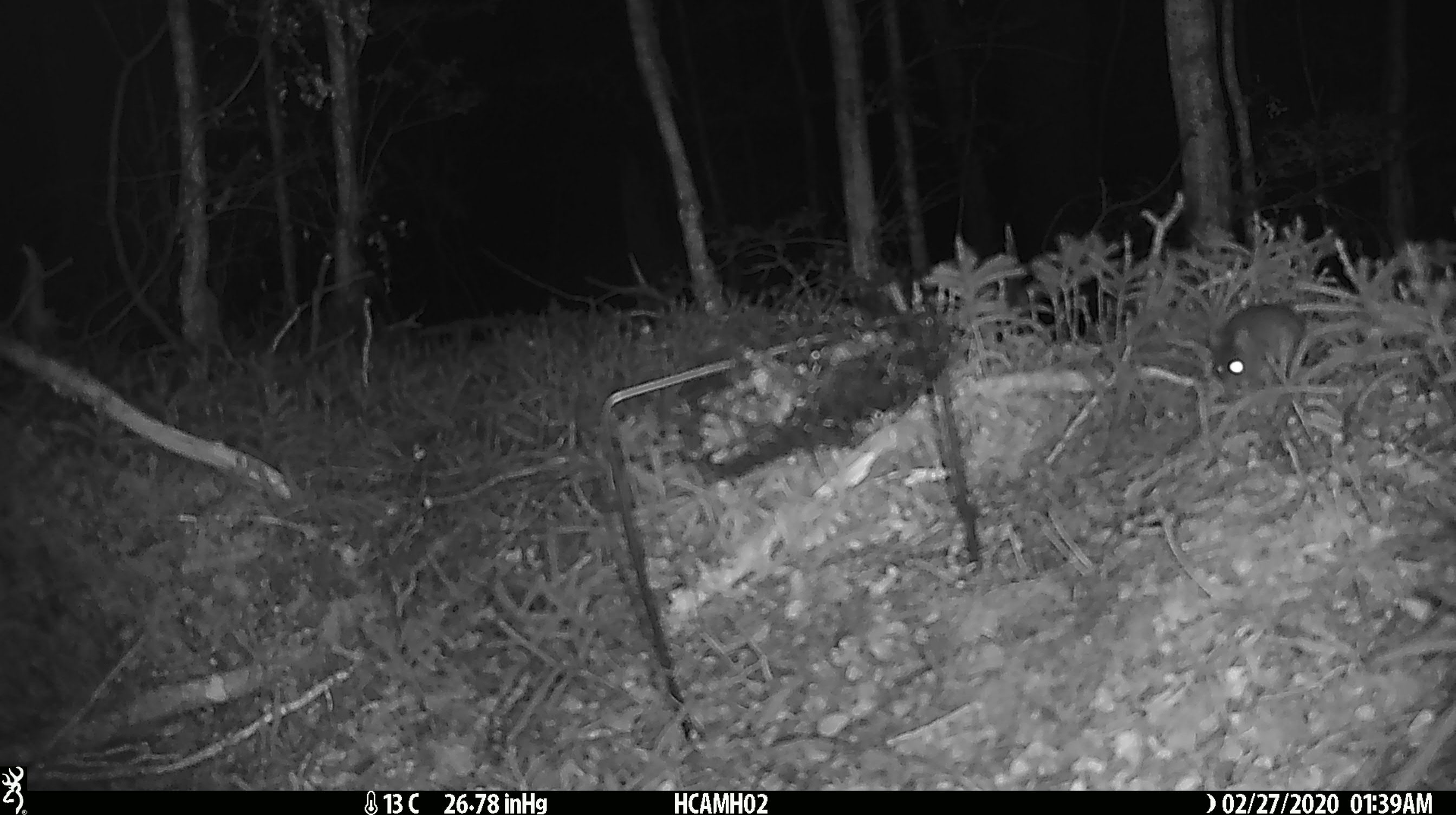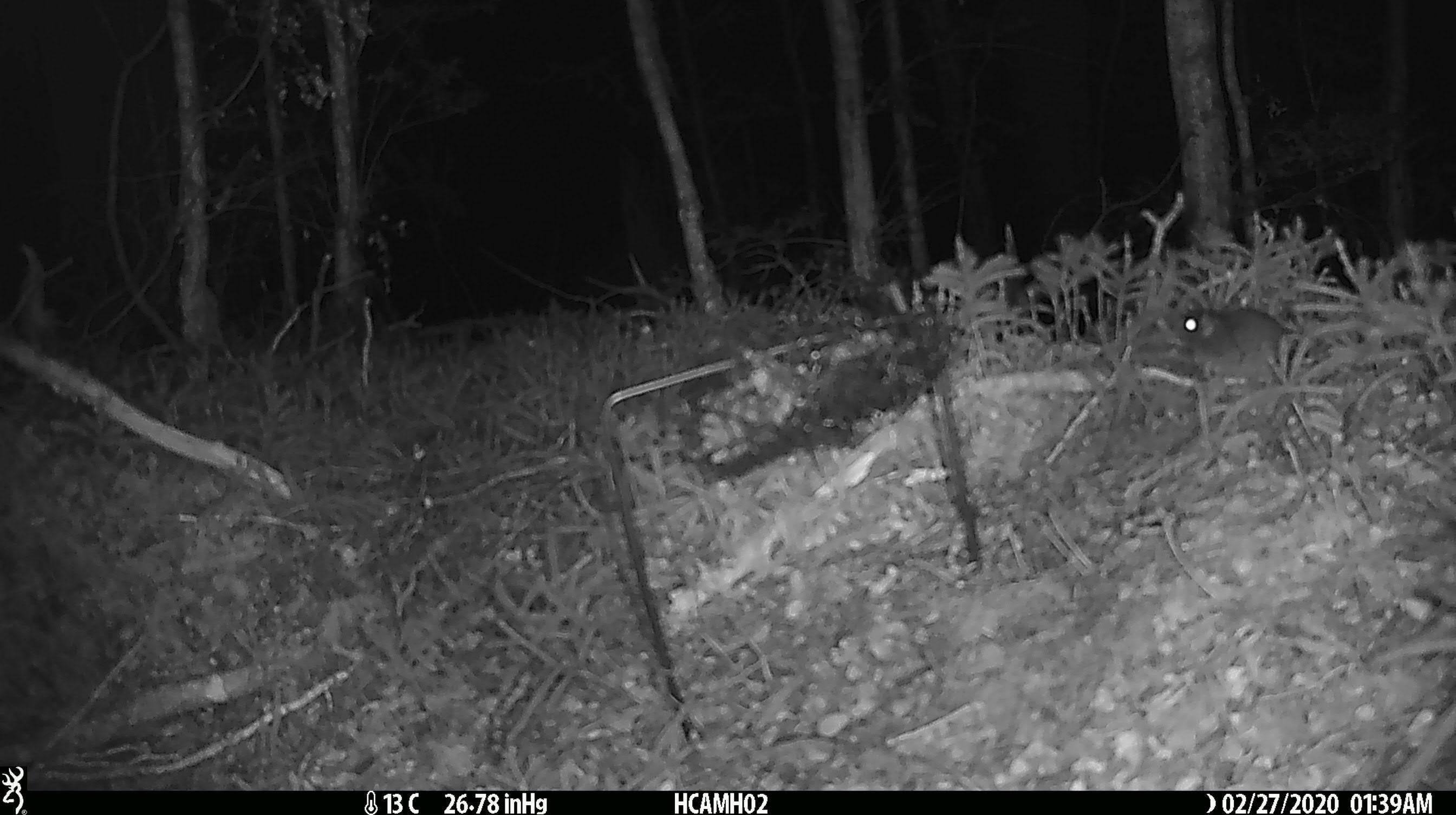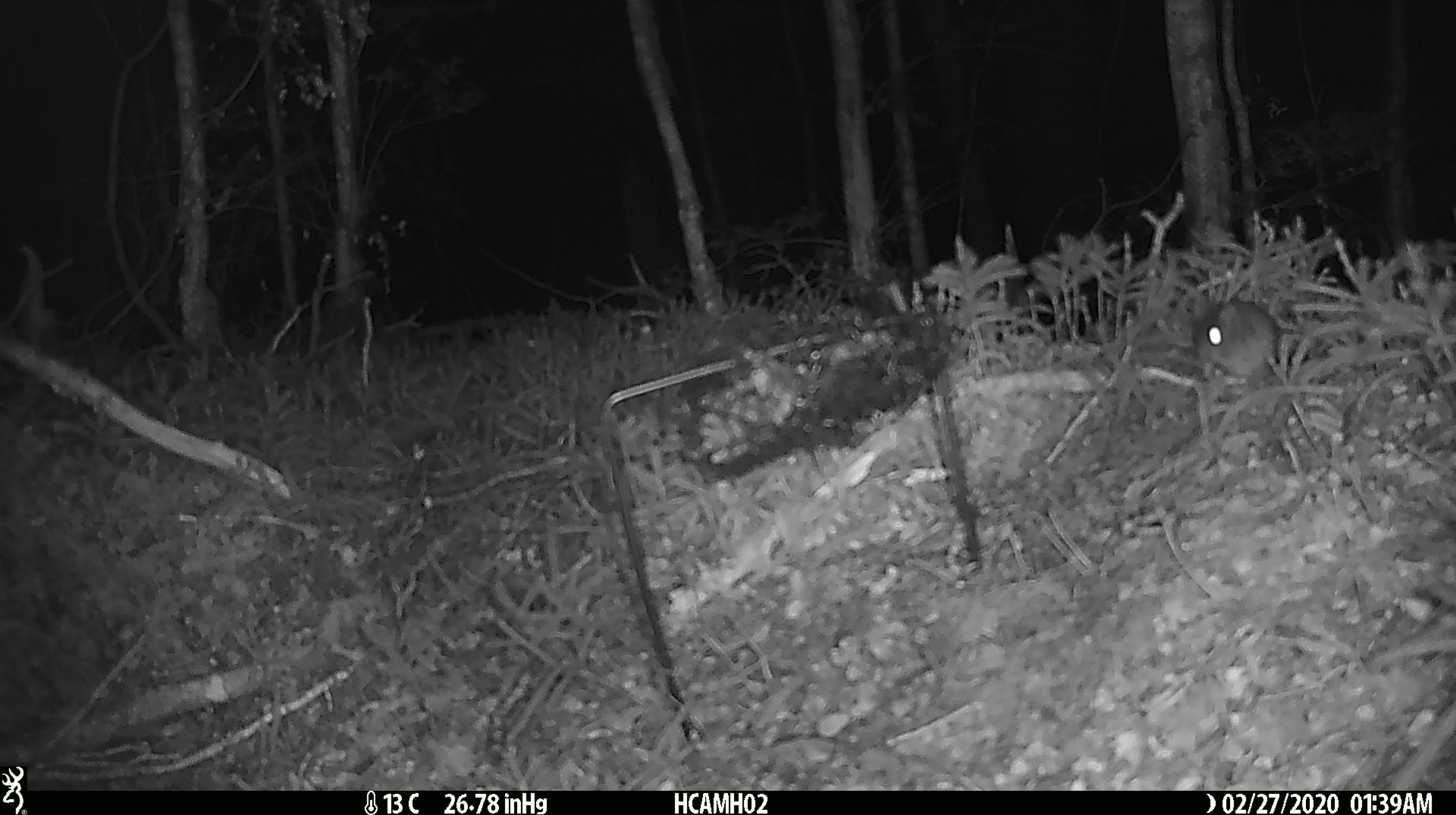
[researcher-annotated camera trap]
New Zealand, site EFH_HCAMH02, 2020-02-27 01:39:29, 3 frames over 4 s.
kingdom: Animalia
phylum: Chordata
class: Mammalia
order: Rodentia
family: Muridae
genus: Mus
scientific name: Mus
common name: mouse